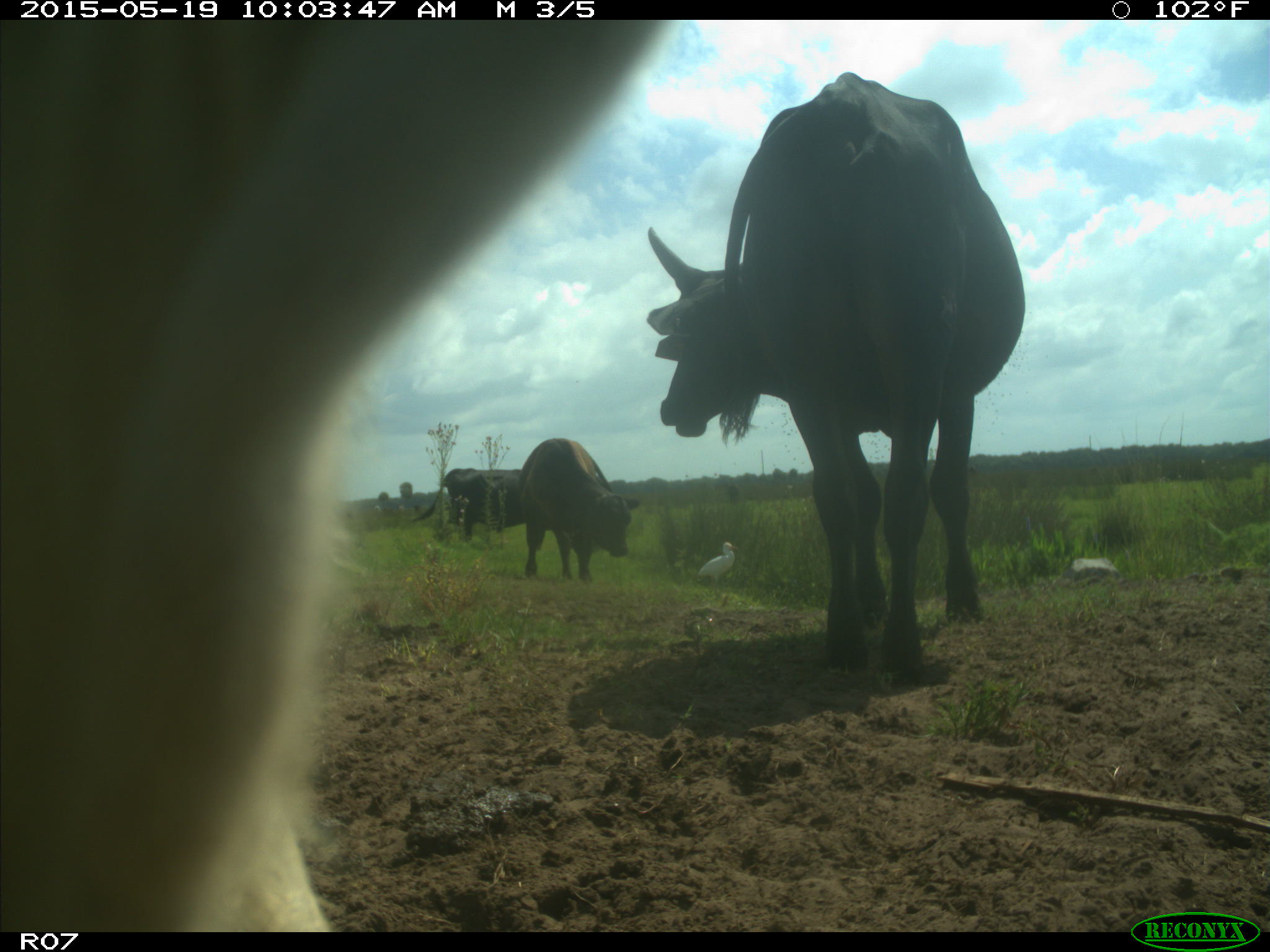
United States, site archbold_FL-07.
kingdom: Animalia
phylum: Chordata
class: Mammalia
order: Artiodactyla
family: Bovidae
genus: Bos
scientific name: Bos taurus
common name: domestic cow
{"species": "Bos taurus (domestic cow)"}